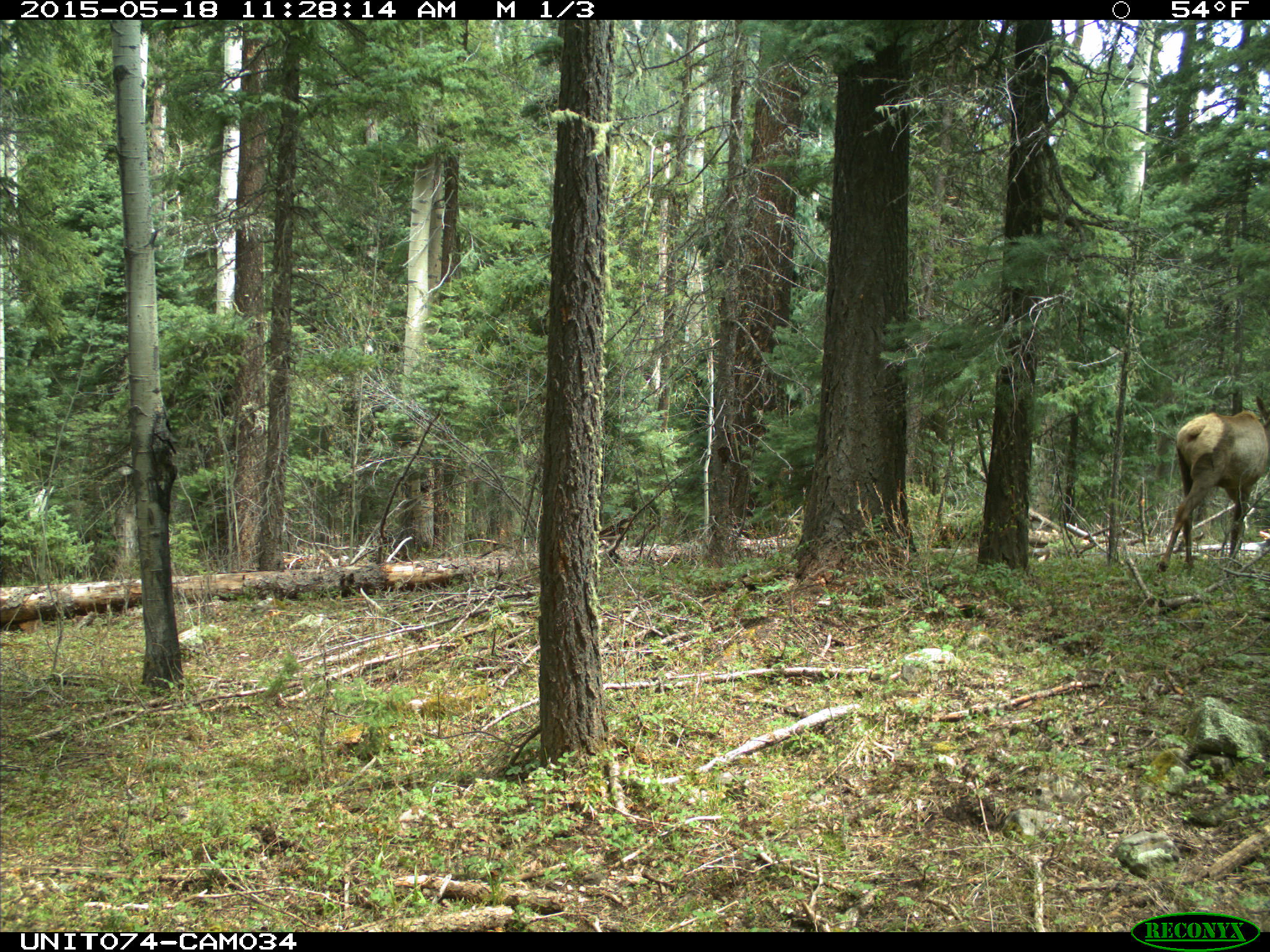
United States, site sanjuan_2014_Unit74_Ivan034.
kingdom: Animalia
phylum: Chordata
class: Mammalia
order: Artiodactyla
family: Cervidae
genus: Cervus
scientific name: Cervus elaphus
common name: red deer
Cervus elaphus (red deer).